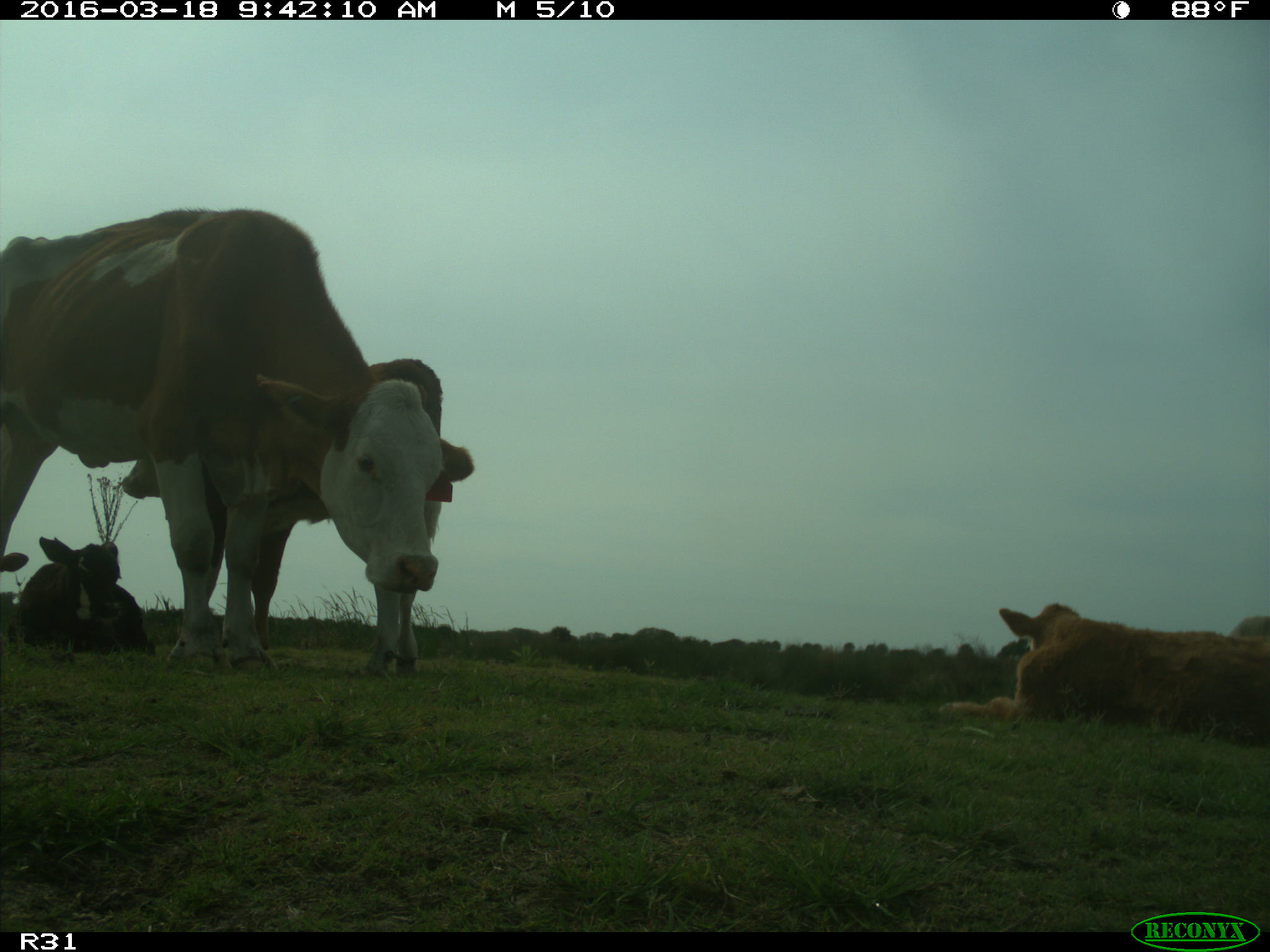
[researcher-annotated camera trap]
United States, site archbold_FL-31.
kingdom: Animalia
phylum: Chordata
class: Mammalia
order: Artiodactyla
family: Bovidae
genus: Bos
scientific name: Bos taurus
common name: domestic cow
Bos taurus (domestic cow).